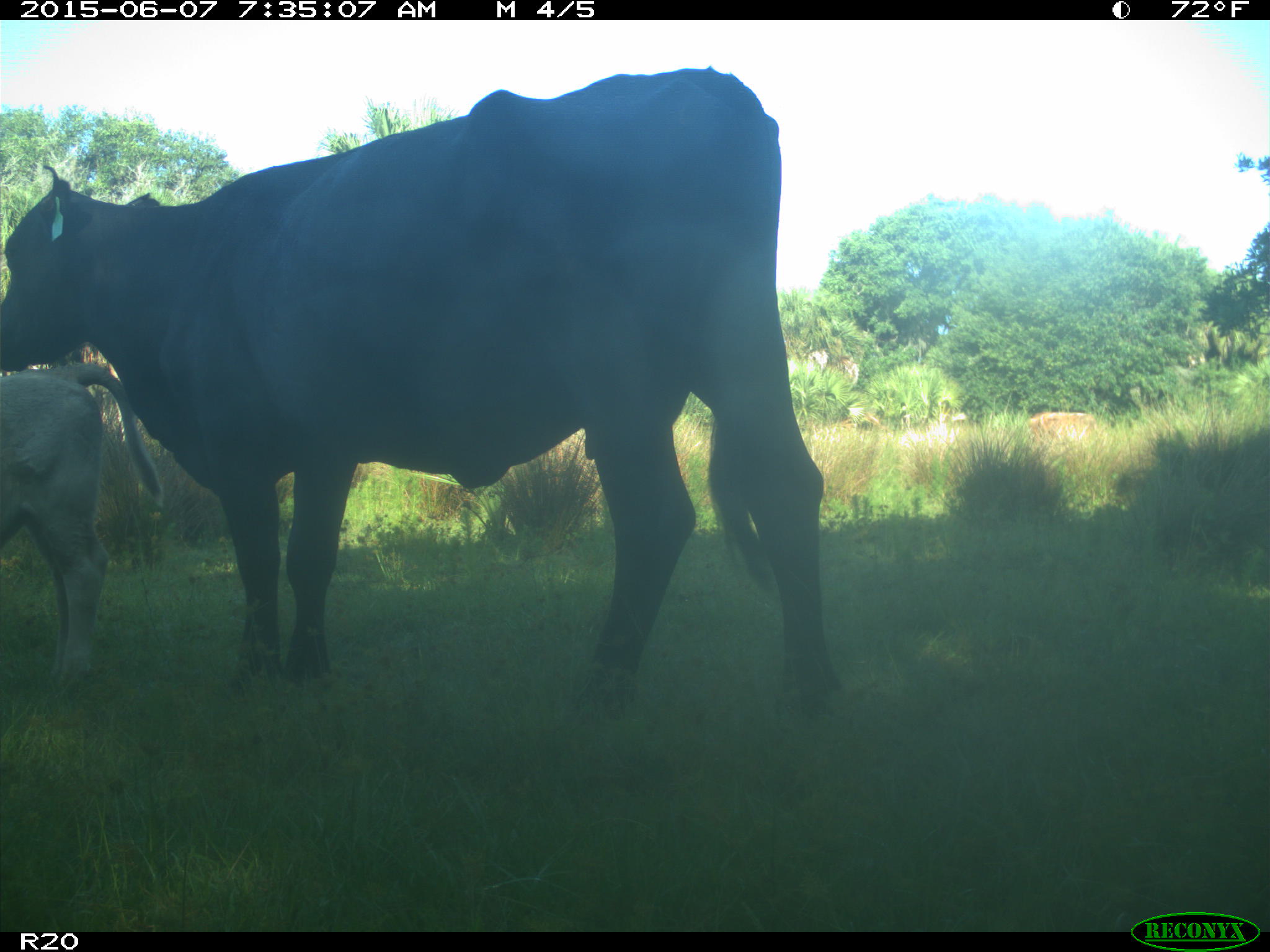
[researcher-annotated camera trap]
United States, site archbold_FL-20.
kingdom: Animalia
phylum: Chordata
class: Mammalia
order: Artiodactyla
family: Bovidae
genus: Bos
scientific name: Bos taurus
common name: domestic cow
Bos taurus (domestic cow).